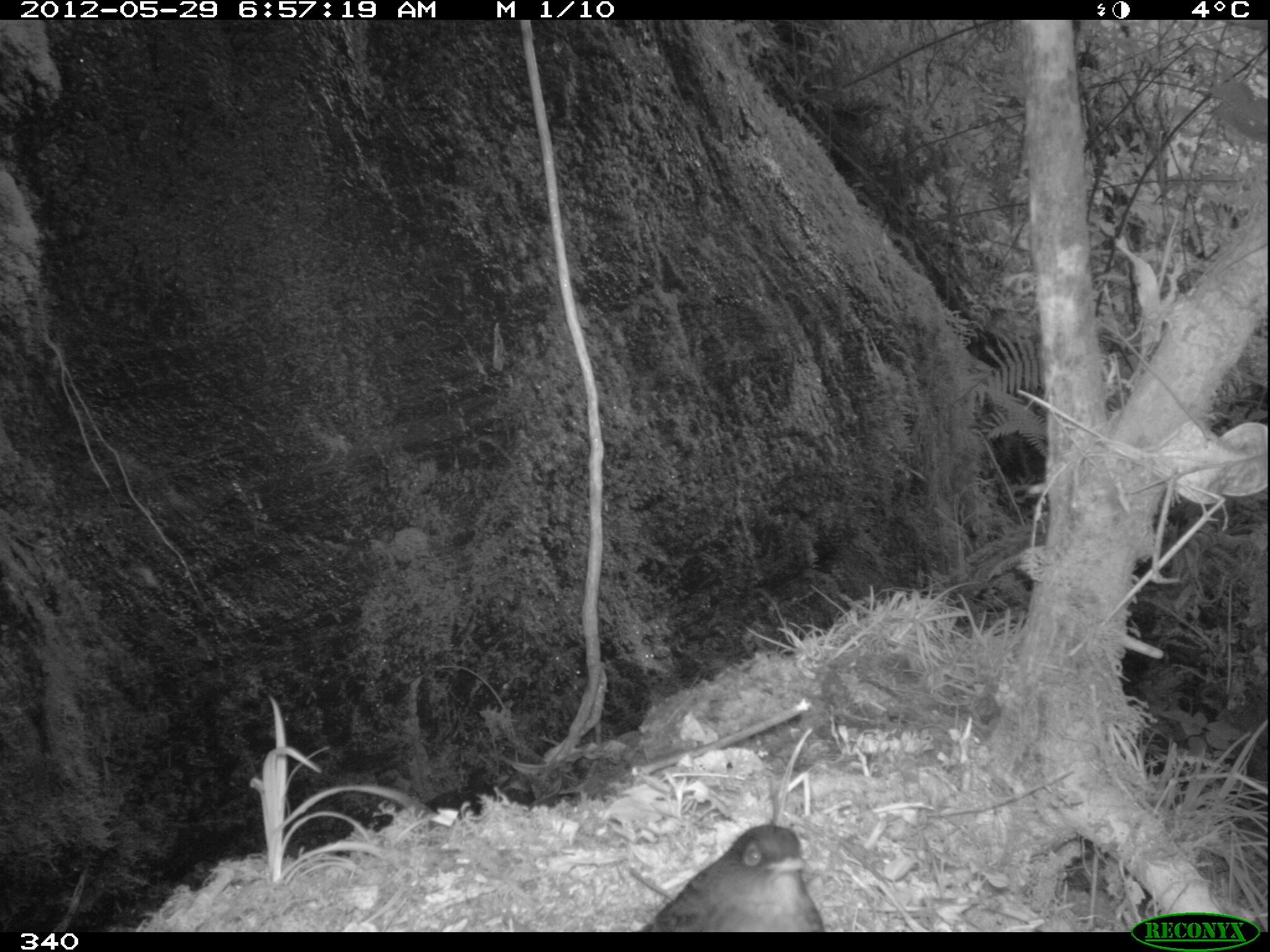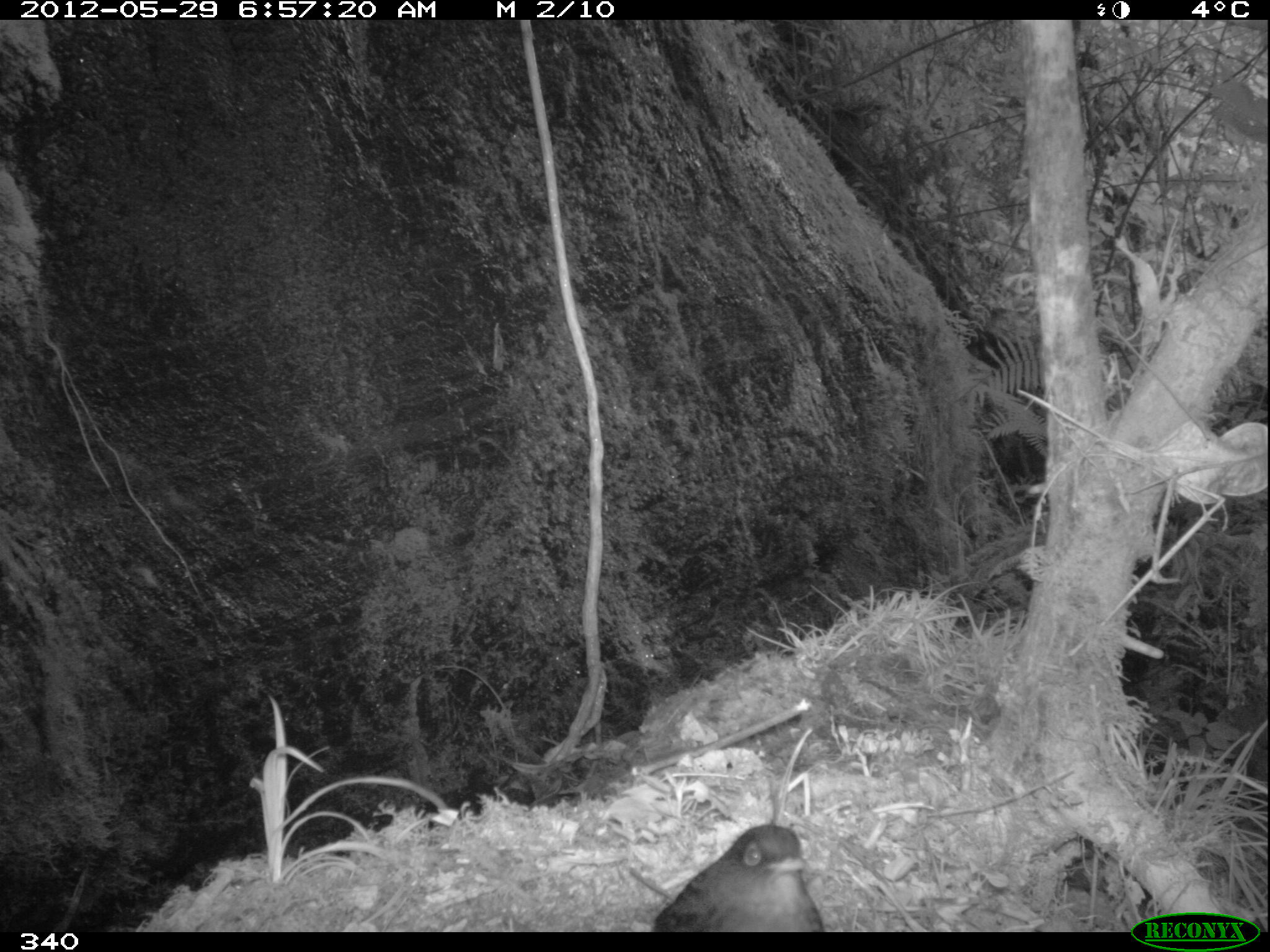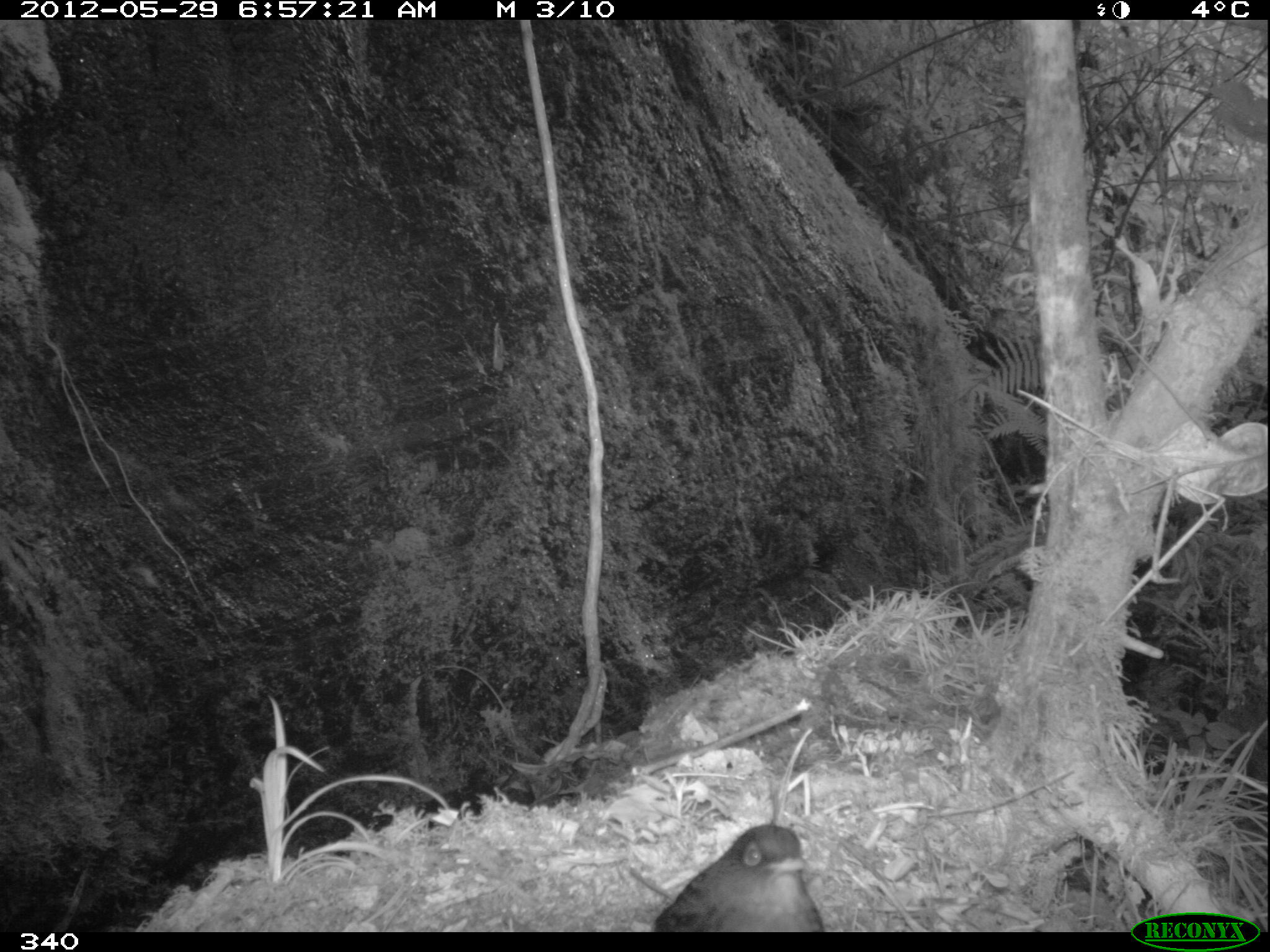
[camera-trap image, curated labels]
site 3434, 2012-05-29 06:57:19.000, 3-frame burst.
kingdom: Animalia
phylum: Chordata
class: Aves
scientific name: Aves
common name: bird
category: unknown bird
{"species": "unknown bird (bird) (Aves)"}